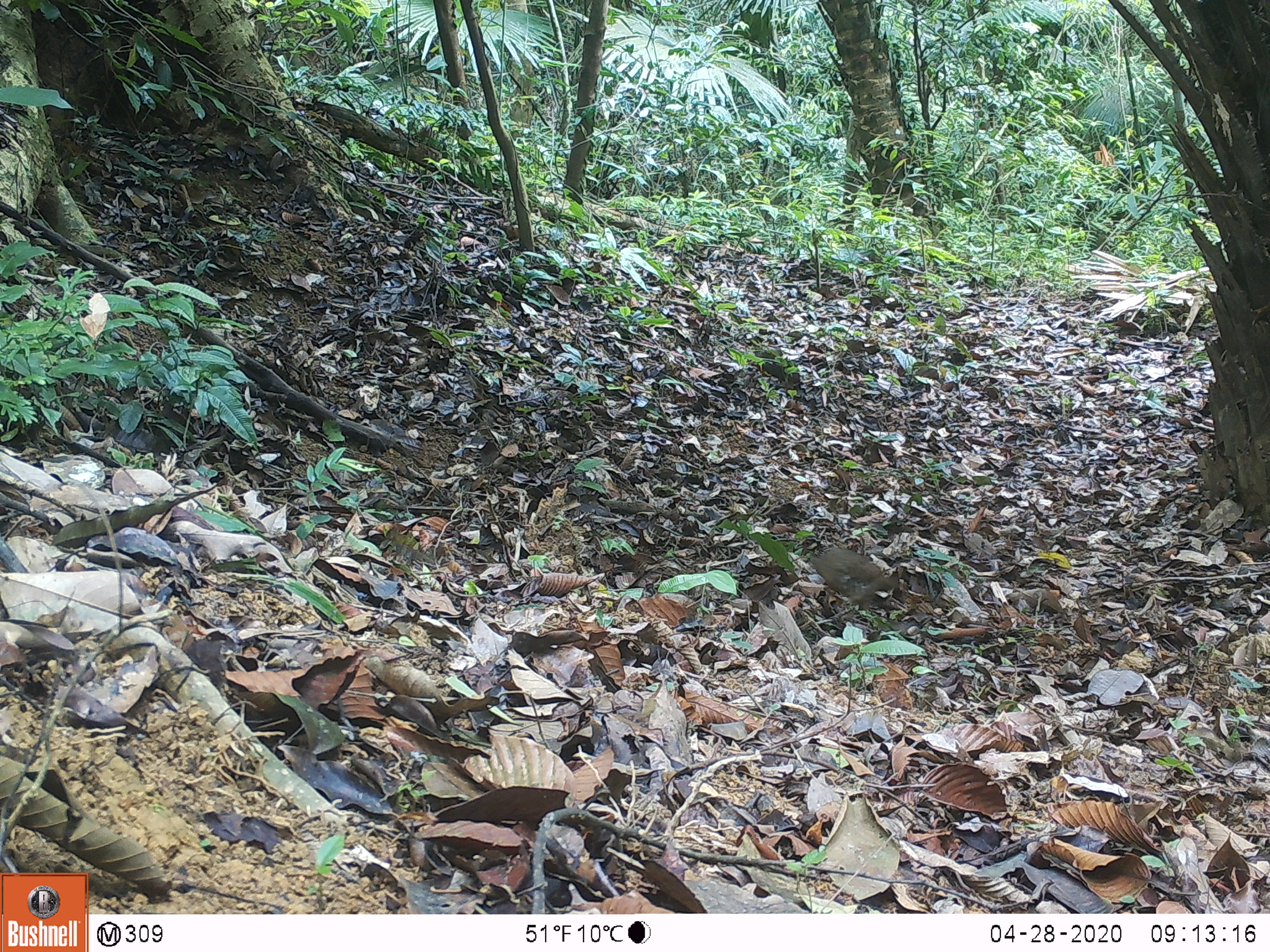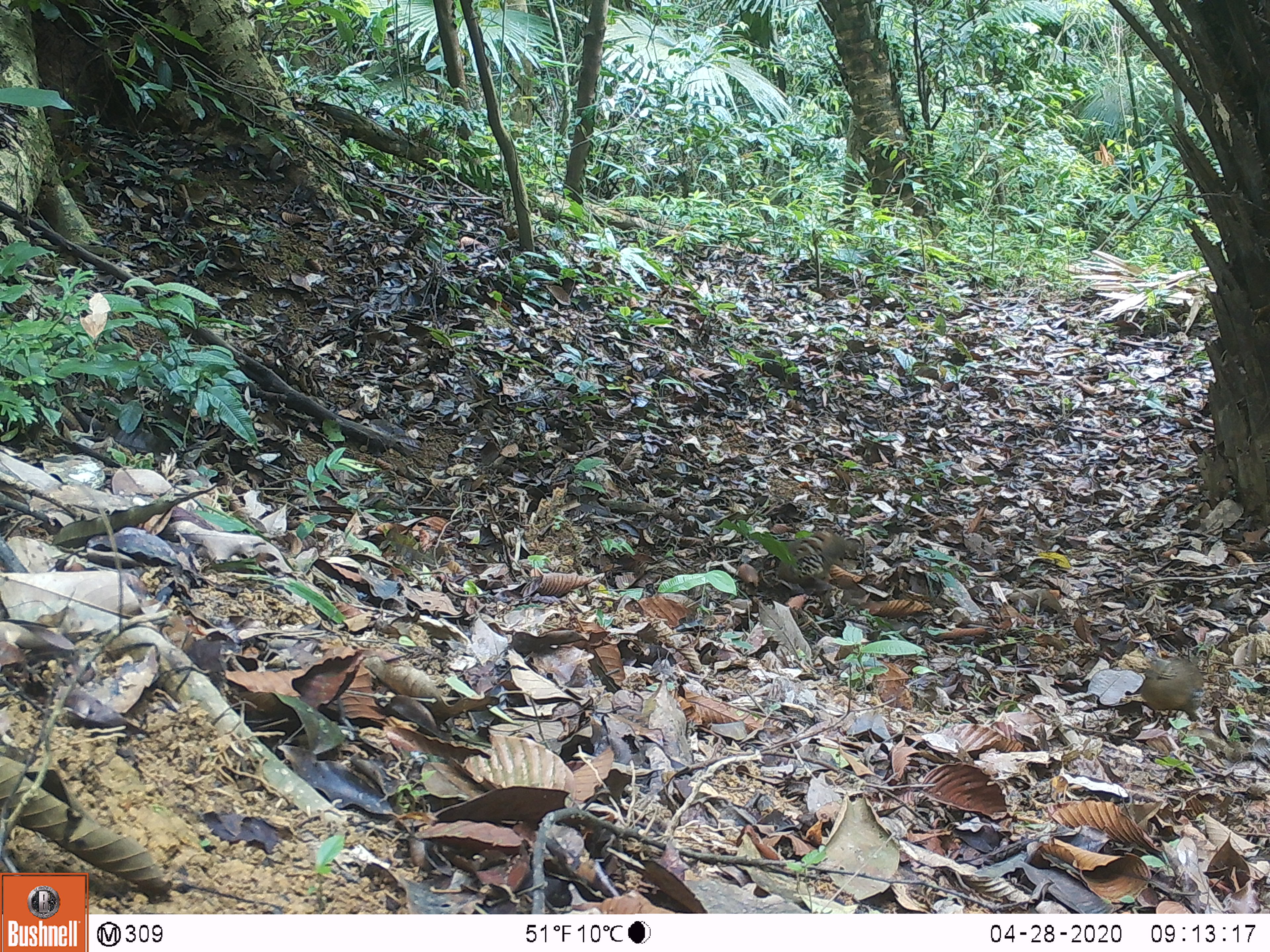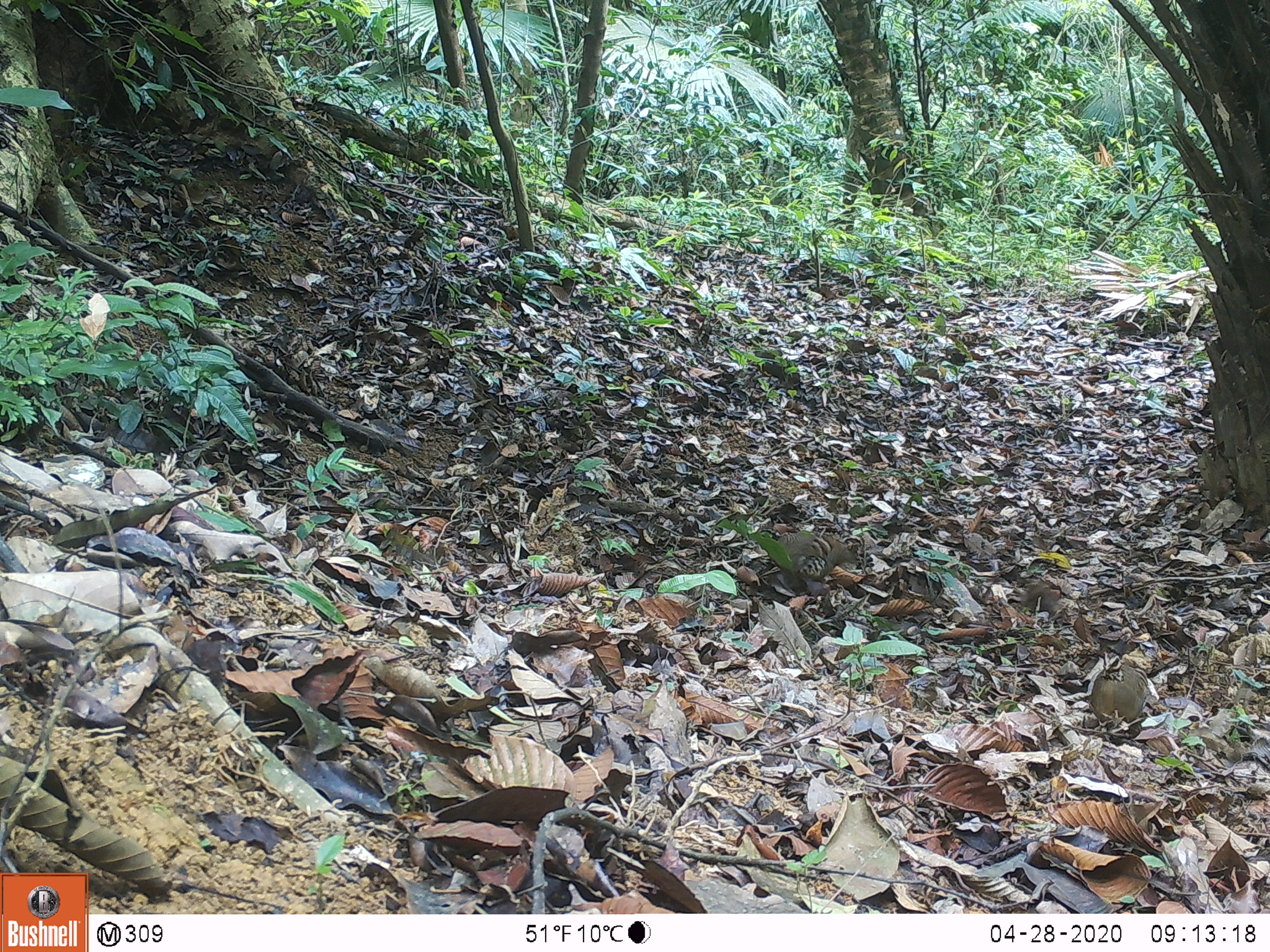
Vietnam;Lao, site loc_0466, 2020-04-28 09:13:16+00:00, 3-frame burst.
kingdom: Animalia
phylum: Chordata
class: Aves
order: Galliformes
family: Phasianidae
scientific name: Phasianidae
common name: partridge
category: unidentified partridge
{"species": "unidentified partridge (partridge) (Phasianidae)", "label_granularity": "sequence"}